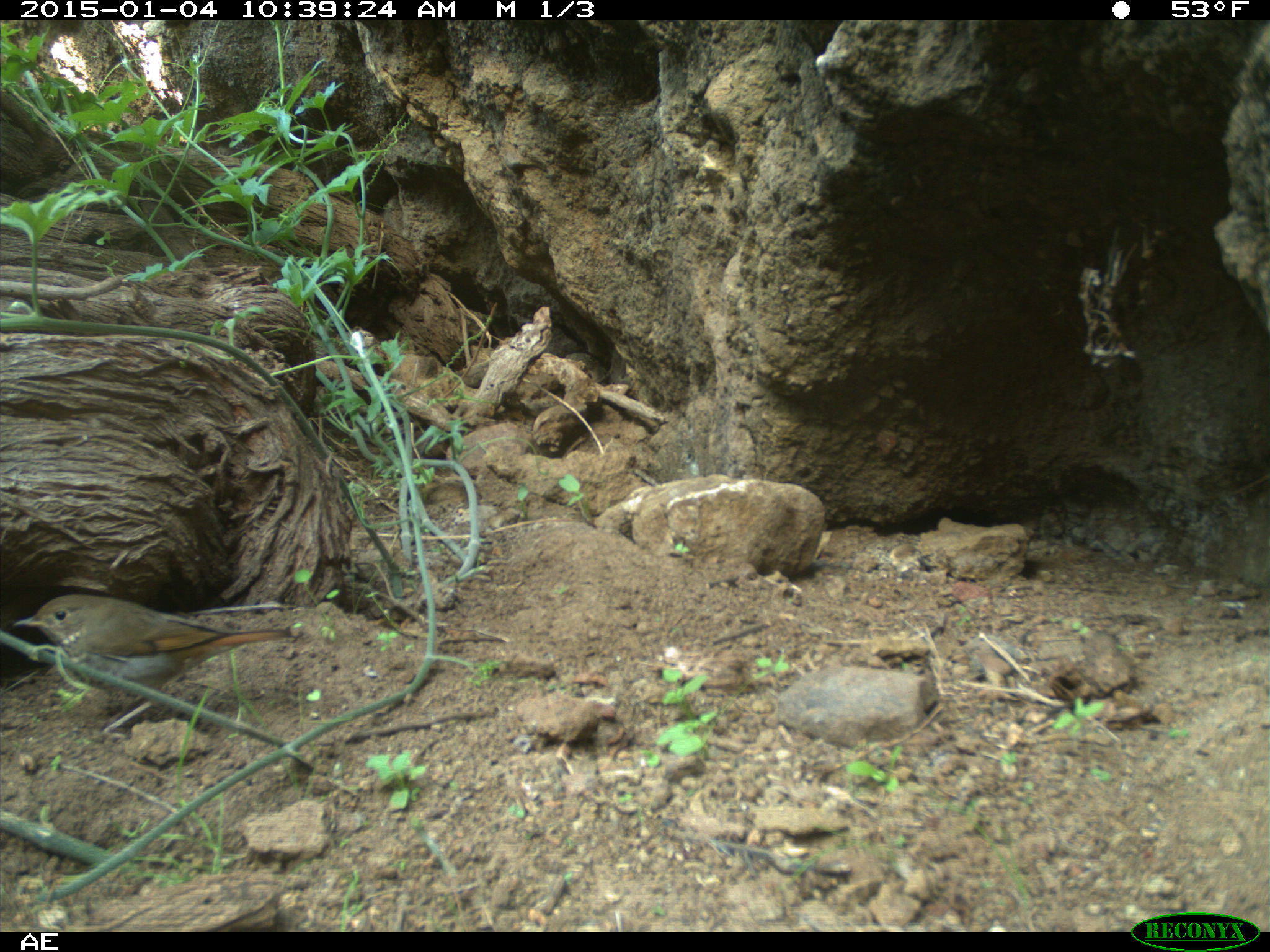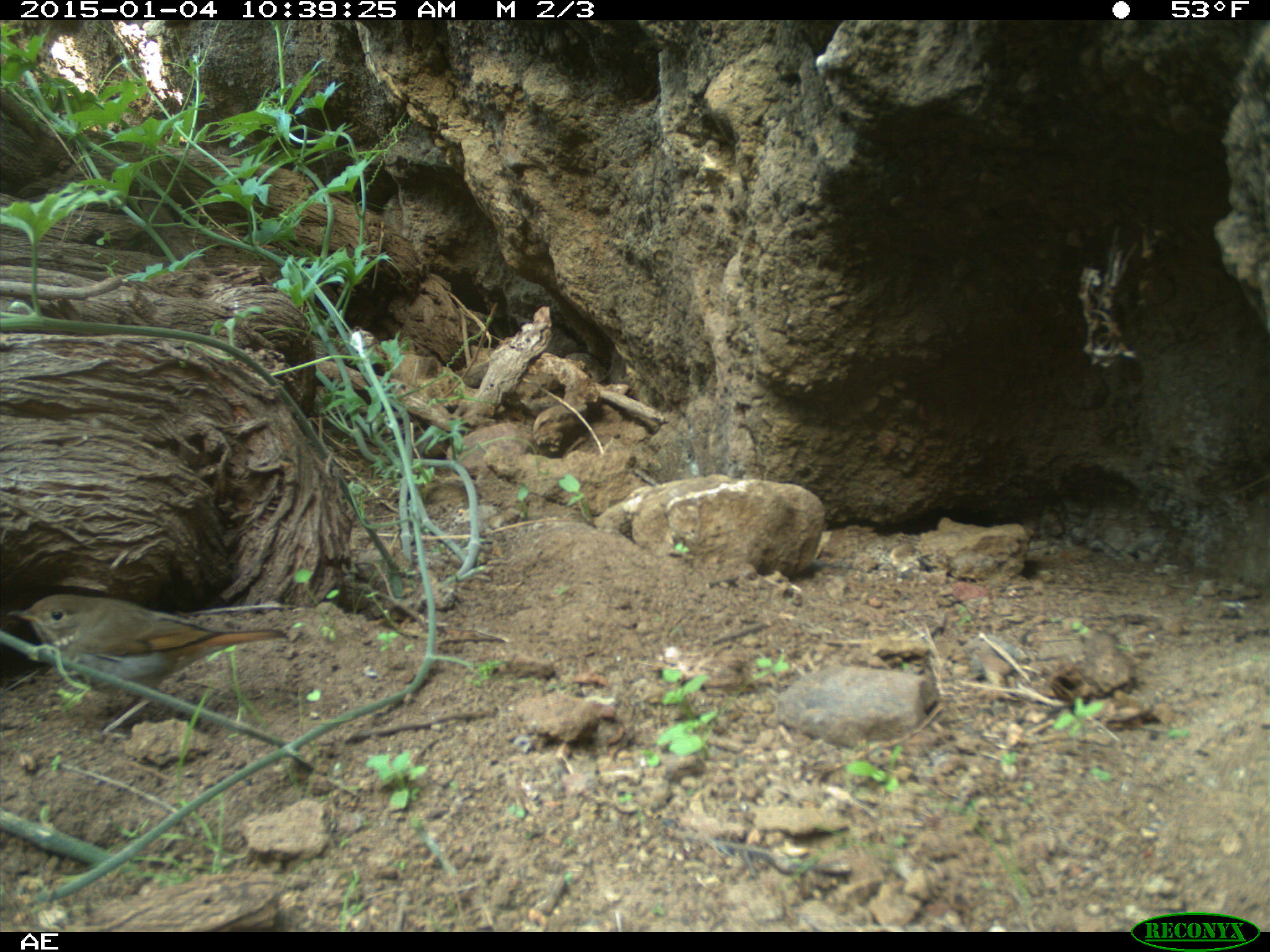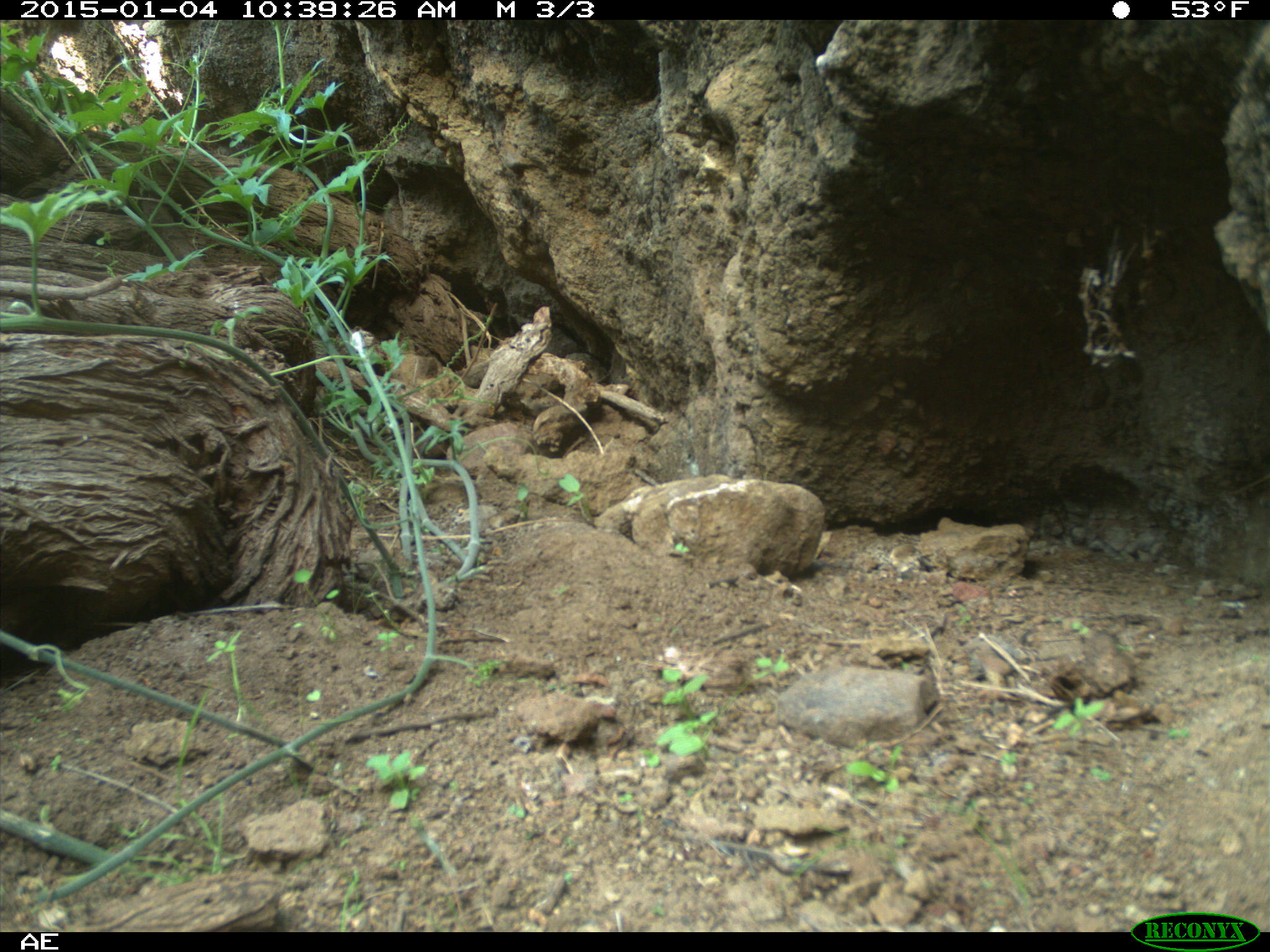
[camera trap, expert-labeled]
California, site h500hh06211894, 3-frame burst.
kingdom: Animalia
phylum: Chordata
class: Aves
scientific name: Aves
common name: bird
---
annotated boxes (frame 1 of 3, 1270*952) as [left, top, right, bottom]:
bird: [12, 594, 295, 707]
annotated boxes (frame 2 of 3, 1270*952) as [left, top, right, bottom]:
bird: [5, 594, 288, 743]